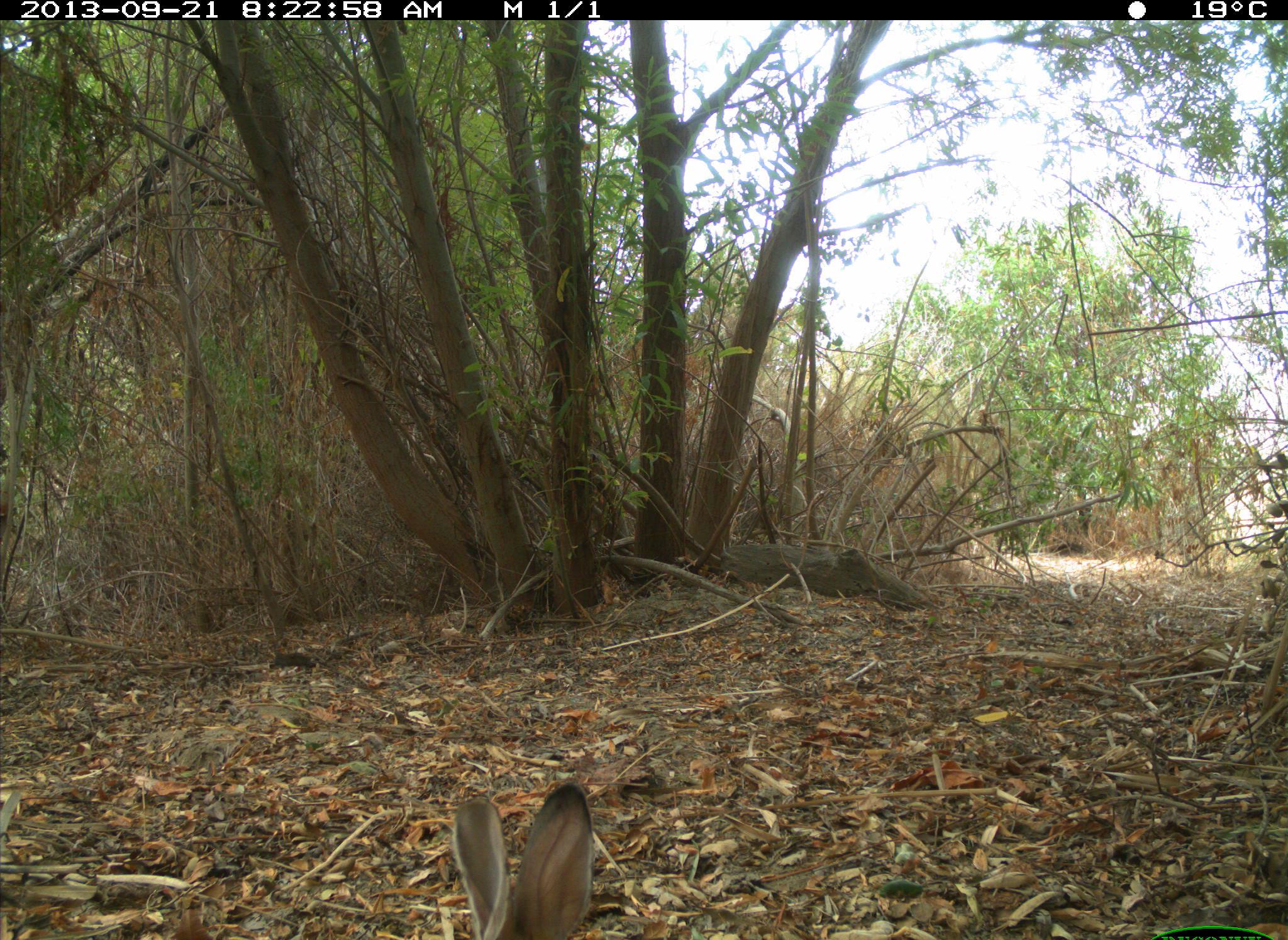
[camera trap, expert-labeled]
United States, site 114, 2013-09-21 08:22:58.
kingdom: Animalia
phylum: Chordata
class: Mammalia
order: Lagomorpha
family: Leporidae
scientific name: Leporidae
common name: rabbits and hares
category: rabbit